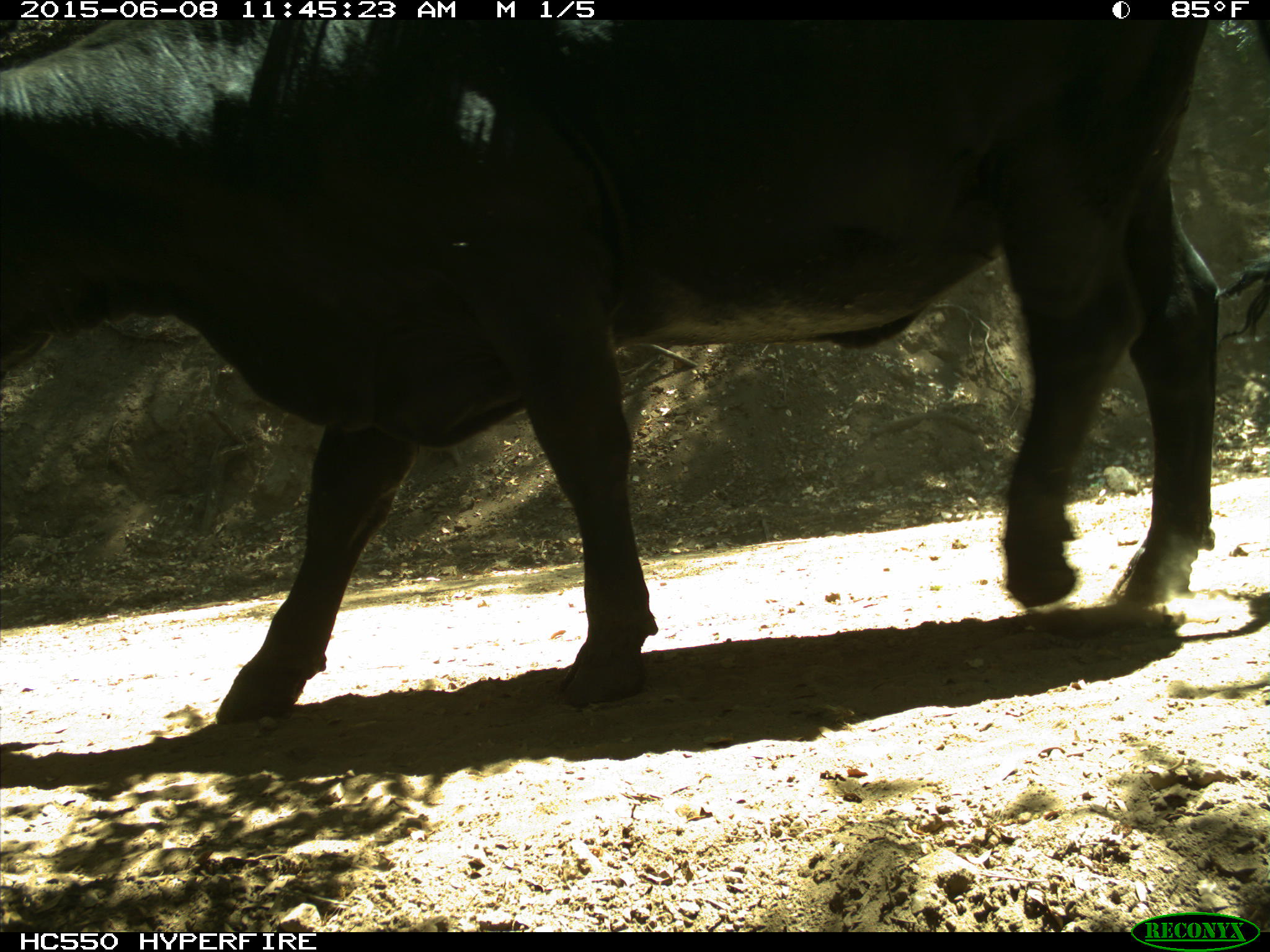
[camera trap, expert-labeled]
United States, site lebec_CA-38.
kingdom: Animalia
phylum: Chordata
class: Mammalia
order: Artiodactyla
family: Bovidae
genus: Bos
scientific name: Bos taurus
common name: domestic cow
Bos taurus (domestic cow).